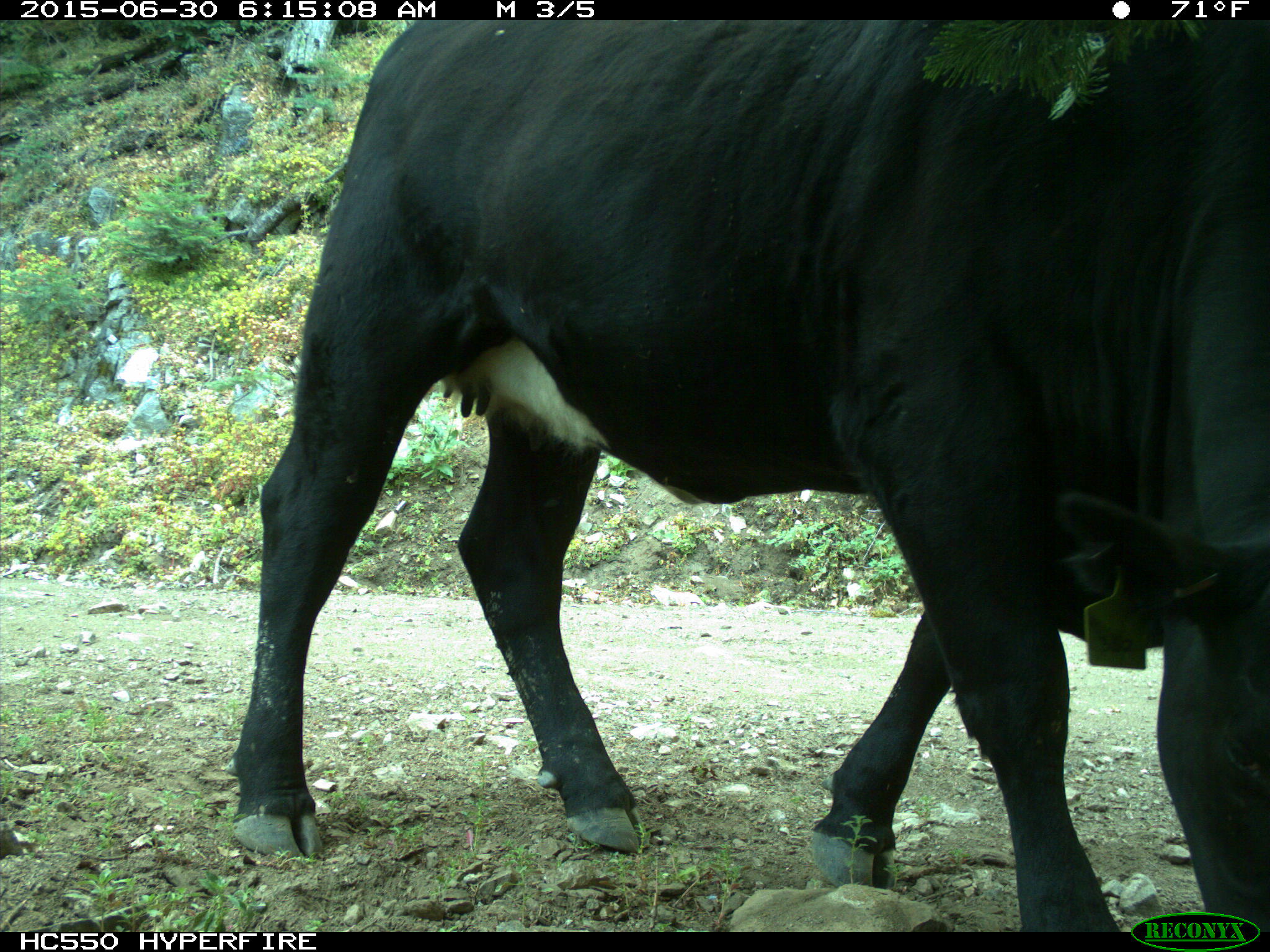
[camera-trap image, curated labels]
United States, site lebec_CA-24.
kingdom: Animalia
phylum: Chordata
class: Mammalia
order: Artiodactyla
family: Bovidae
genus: Bos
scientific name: Bos taurus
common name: domestic cow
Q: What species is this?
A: Bos taurus (domestic cow).